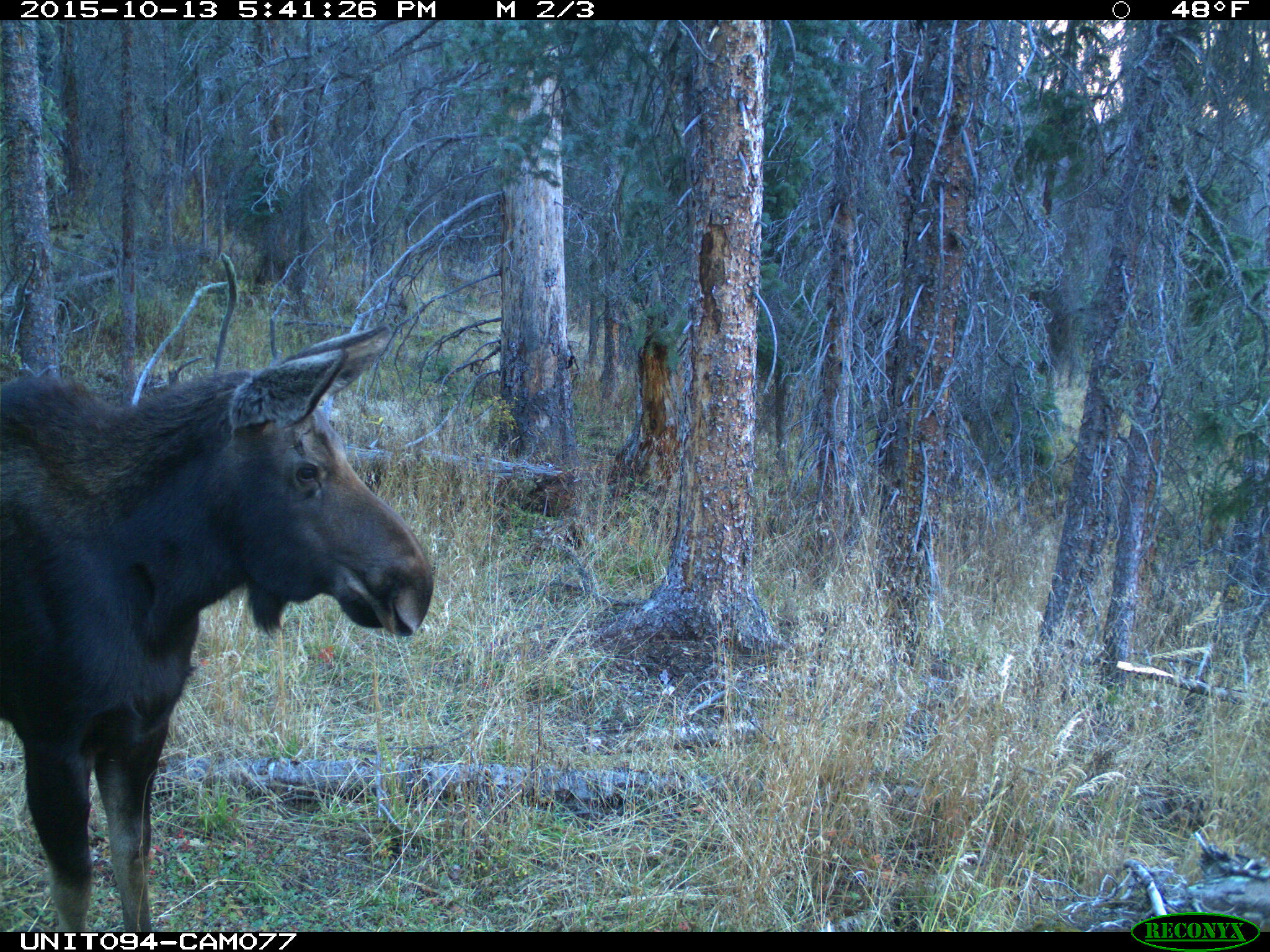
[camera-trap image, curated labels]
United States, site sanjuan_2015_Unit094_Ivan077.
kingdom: Animalia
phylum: Chordata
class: Mammalia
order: Artiodactyla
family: Cervidae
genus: Alces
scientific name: Alces alces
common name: moose